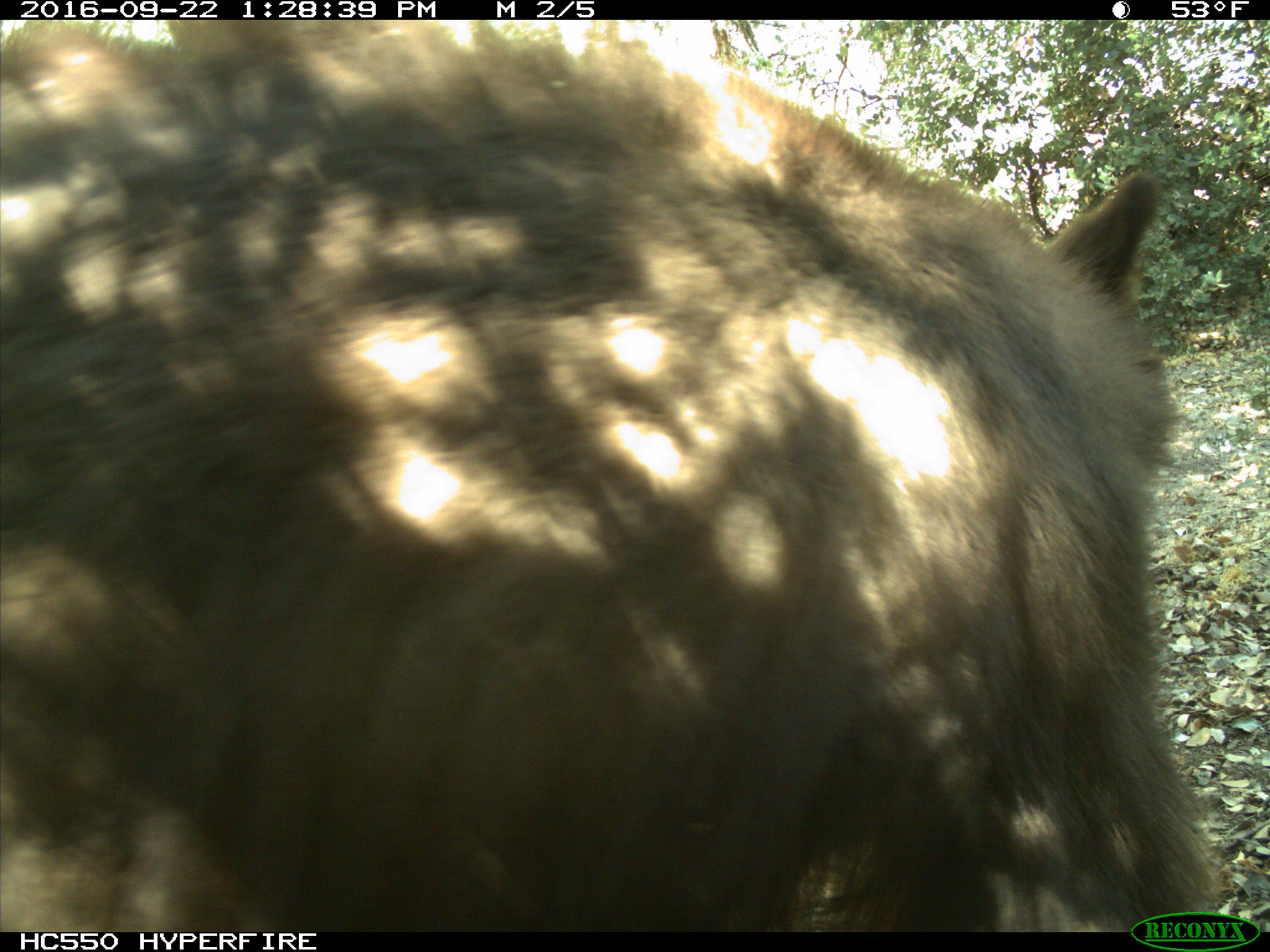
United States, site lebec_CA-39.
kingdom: Animalia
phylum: Chordata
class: Mammalia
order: Carnivora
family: Ursidae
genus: Ursus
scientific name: Ursus americanus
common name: american black bear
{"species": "Ursus americanus (american black bear)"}